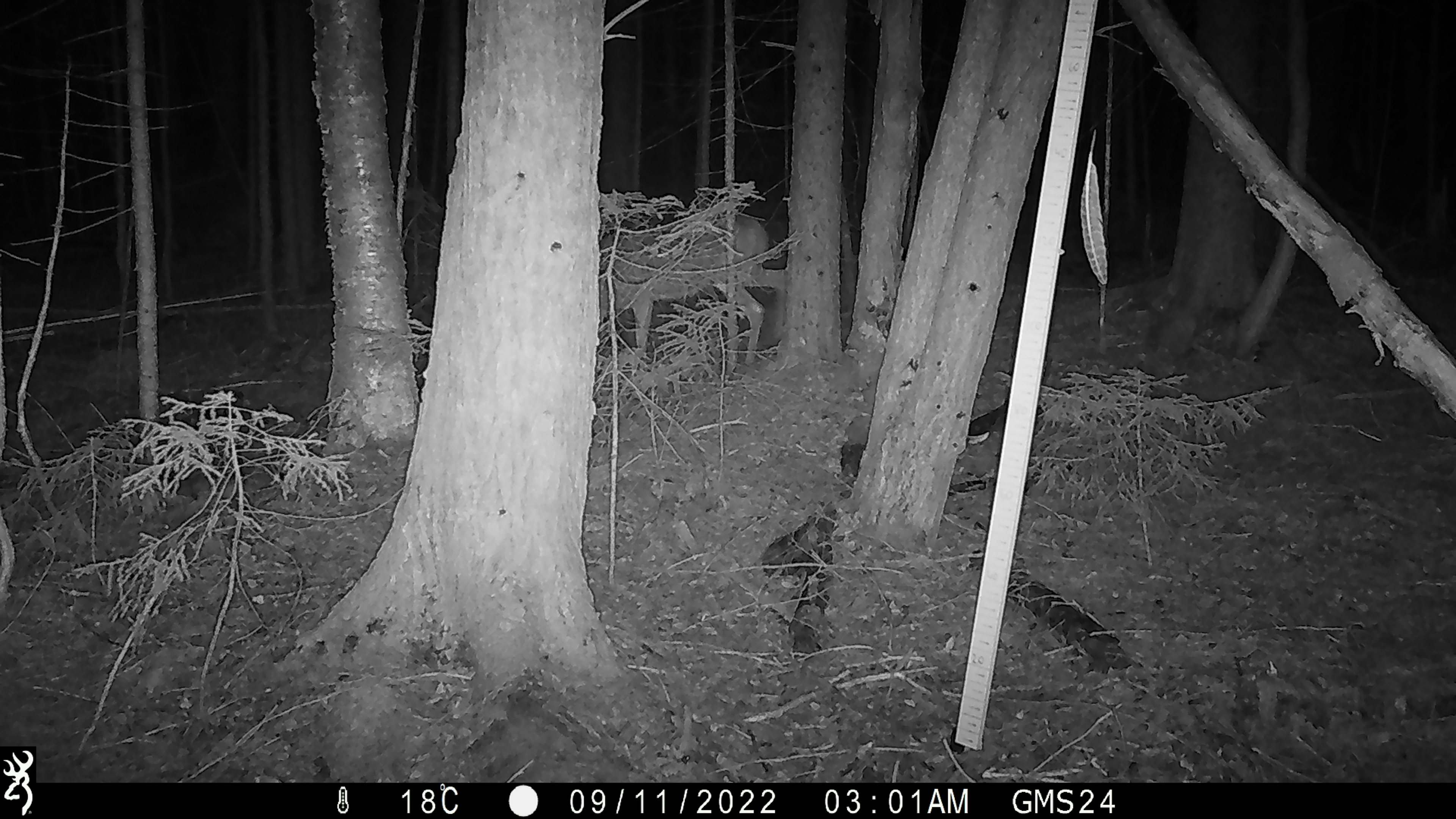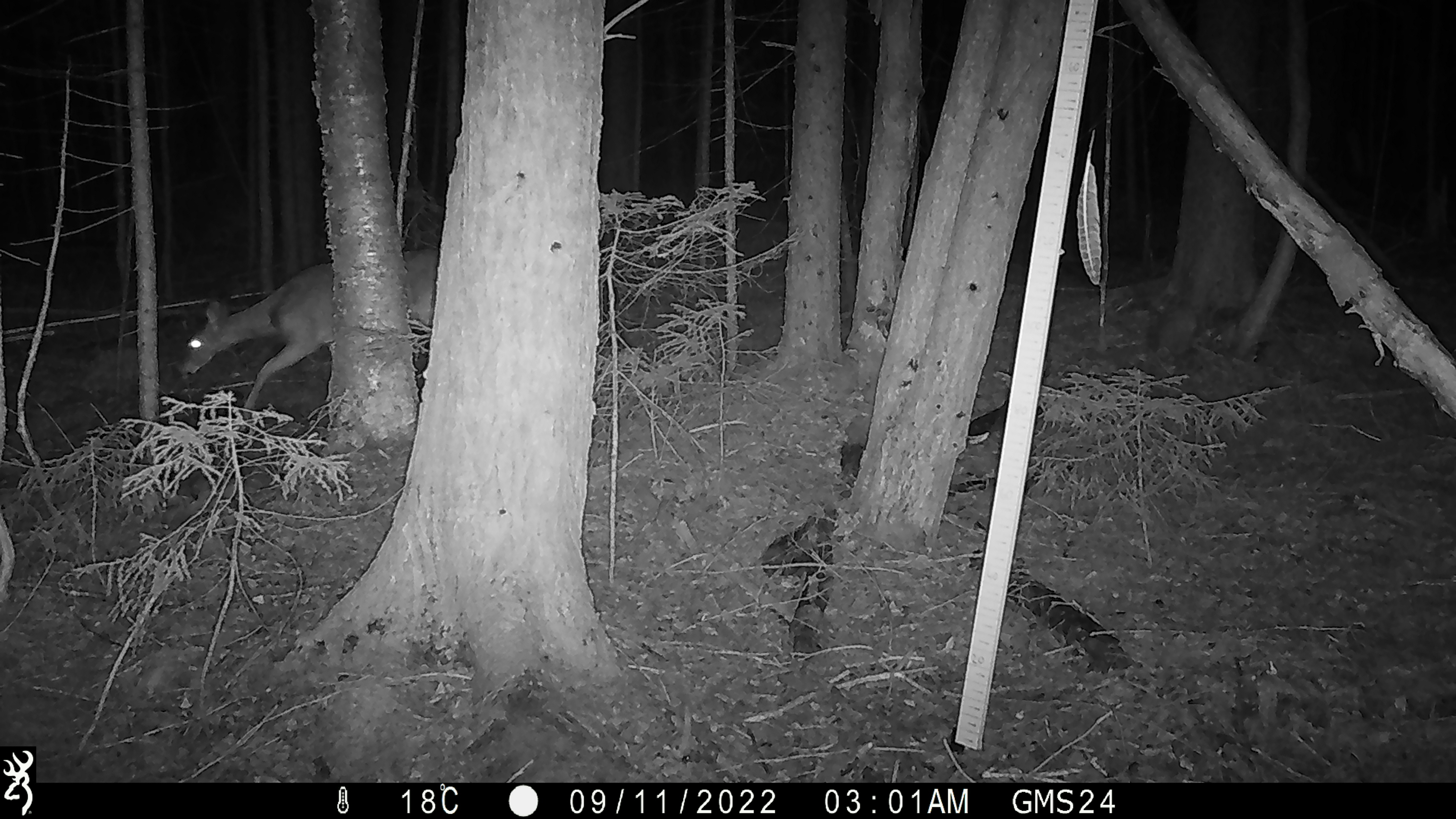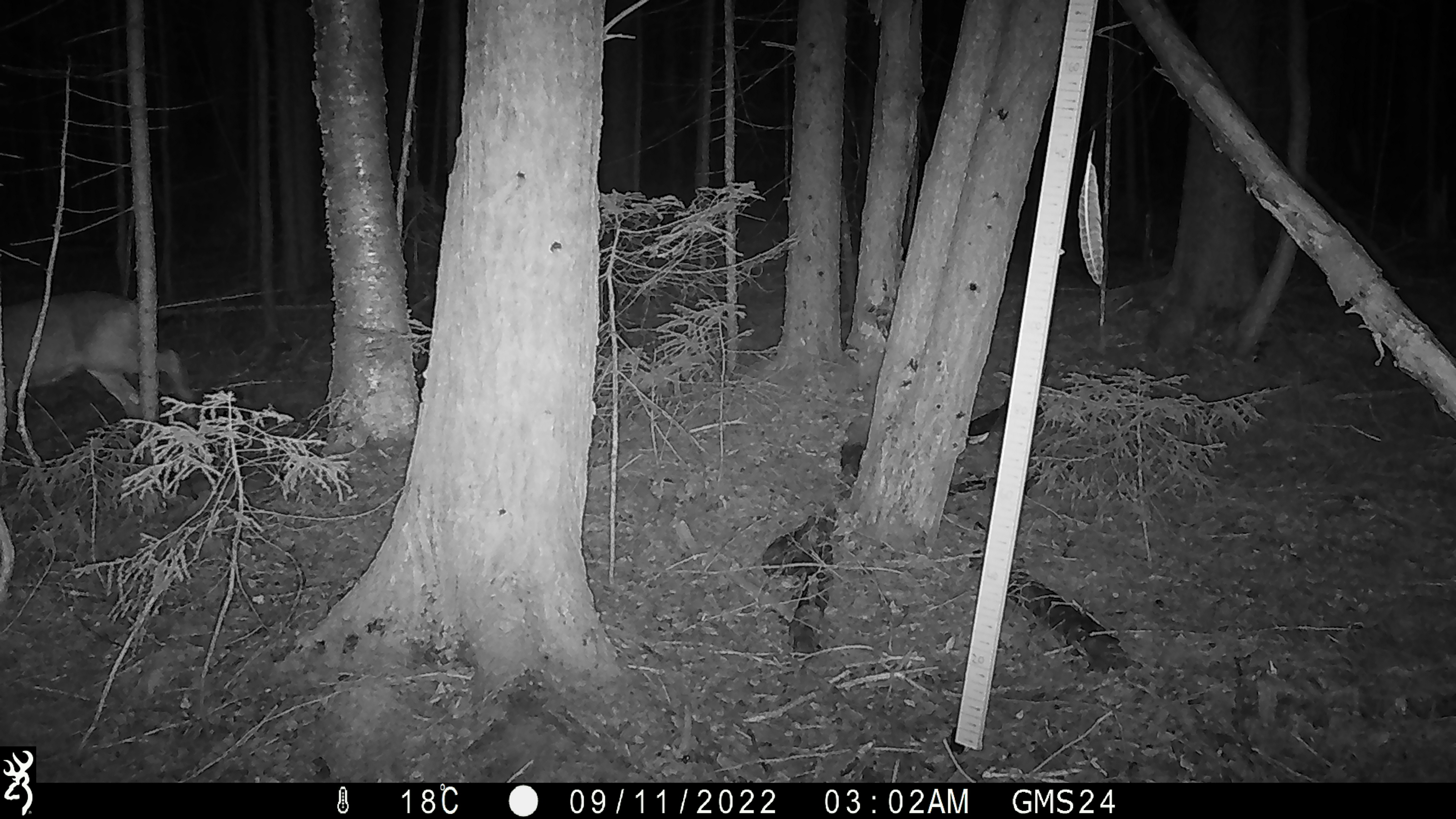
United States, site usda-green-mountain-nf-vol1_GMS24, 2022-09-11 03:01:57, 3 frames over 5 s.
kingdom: Animalia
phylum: Chordata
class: Mammalia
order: Artiodactyla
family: Cervidae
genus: Odocoileus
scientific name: Odocoileus virginianus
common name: white-tailed deer